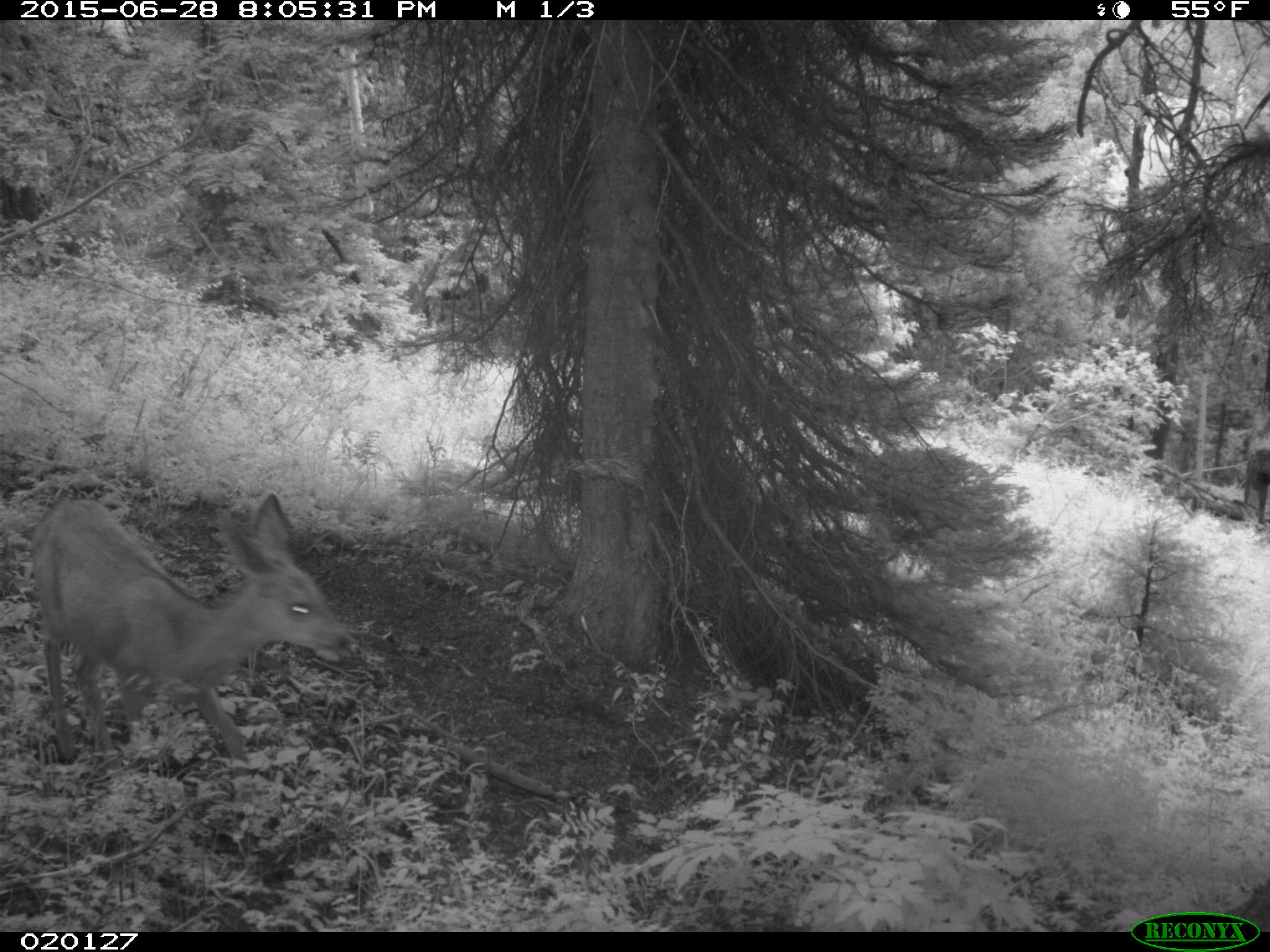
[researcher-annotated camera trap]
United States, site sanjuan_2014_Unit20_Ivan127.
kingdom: Animalia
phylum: Chordata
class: Mammalia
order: Artiodactyla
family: Cervidae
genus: Odocoileus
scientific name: Odocoileus hemionus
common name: mule deer